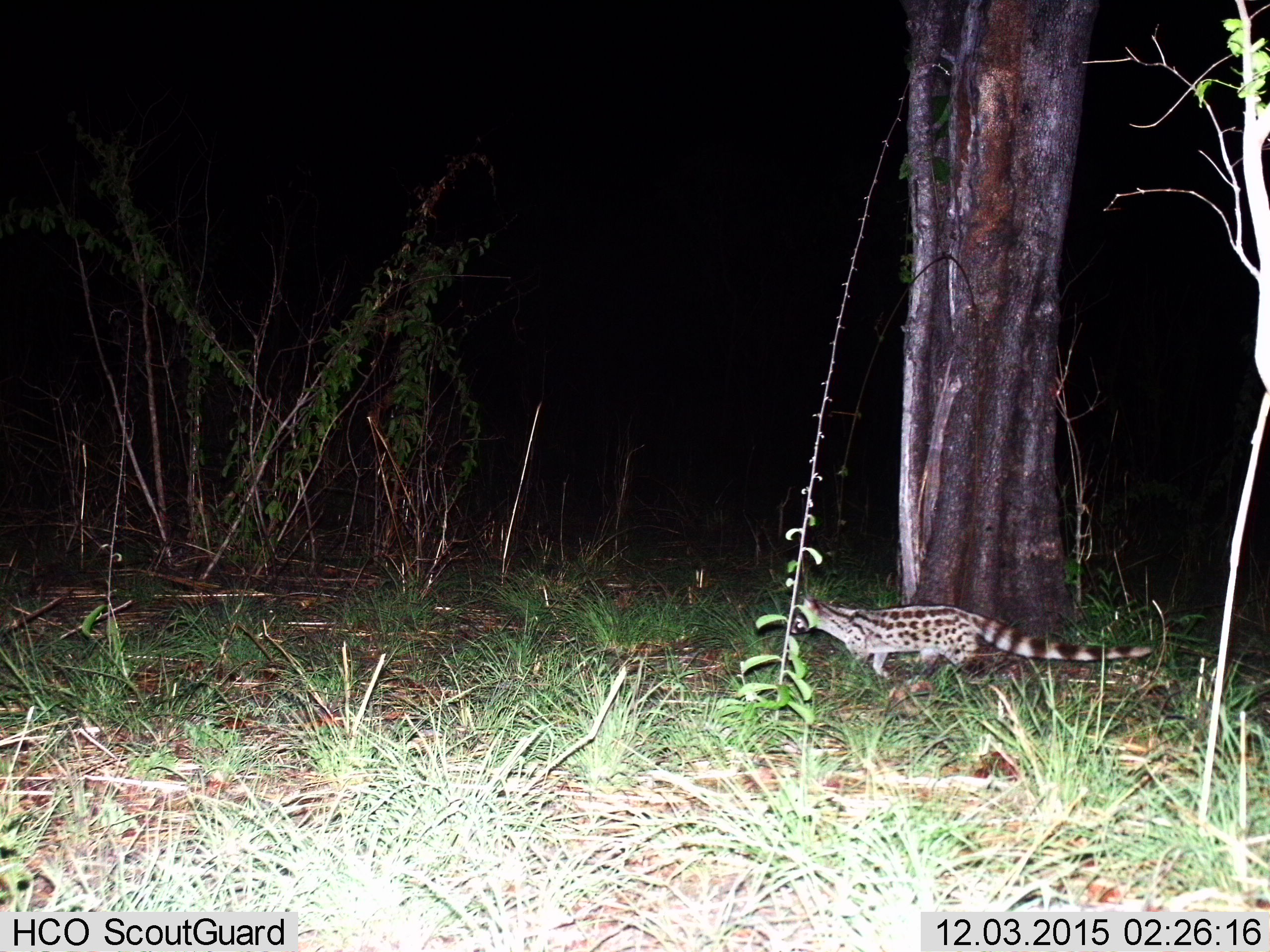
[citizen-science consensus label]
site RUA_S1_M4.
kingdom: Animalia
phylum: Chordata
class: Mammalia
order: Carnivora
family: Viverridae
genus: Genetta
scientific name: Genetta genetta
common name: small-spotted genet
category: genetcommonsmallspotted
Genetcommonsmallspotted (small-spotted genet) (Genetta genetta), count 1. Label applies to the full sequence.